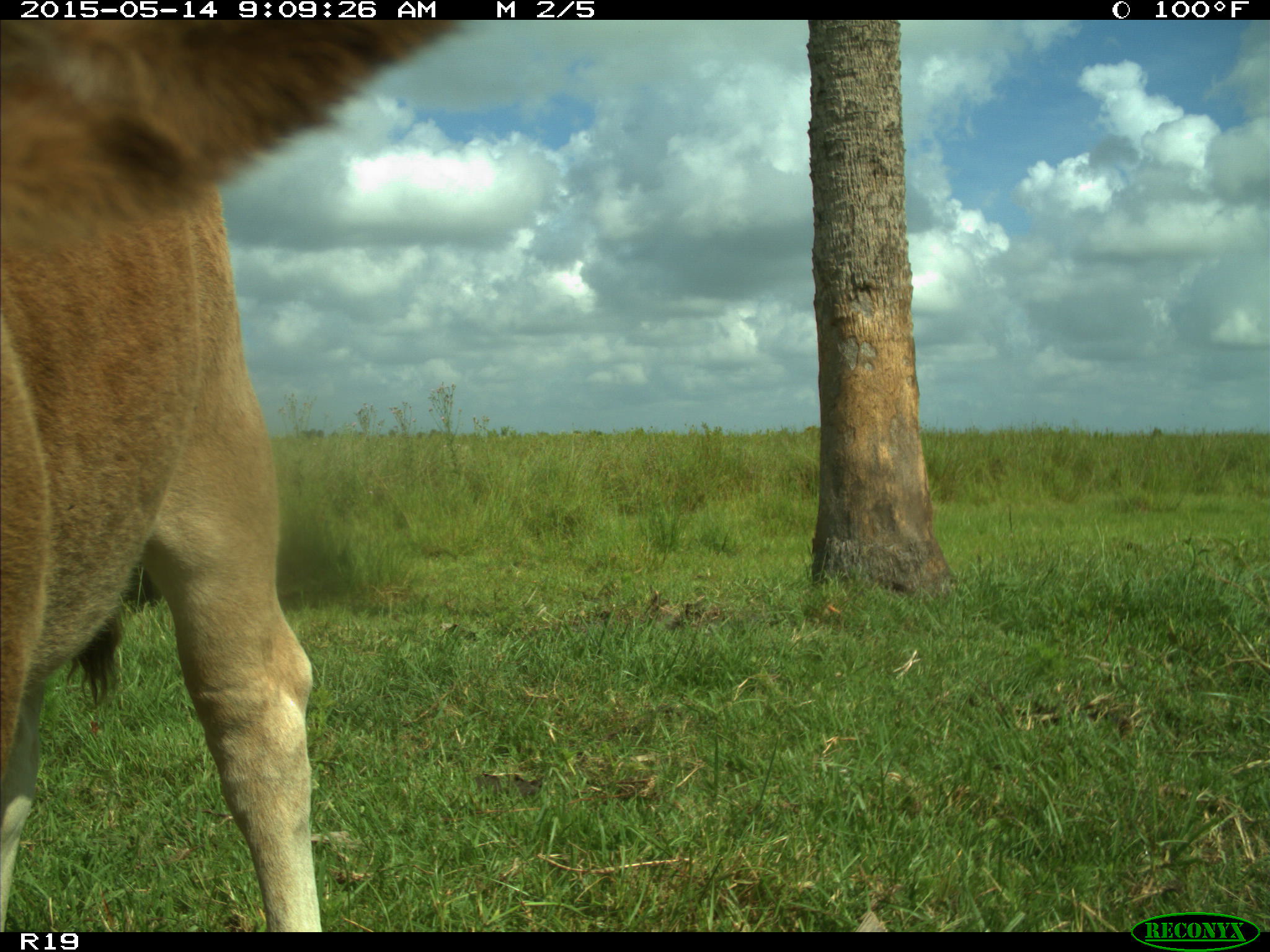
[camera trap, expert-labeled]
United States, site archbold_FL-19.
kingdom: Animalia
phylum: Chordata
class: Mammalia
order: Artiodactyla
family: Bovidae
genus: Bos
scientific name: Bos taurus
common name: domestic cow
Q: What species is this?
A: Bos taurus (domestic cow).